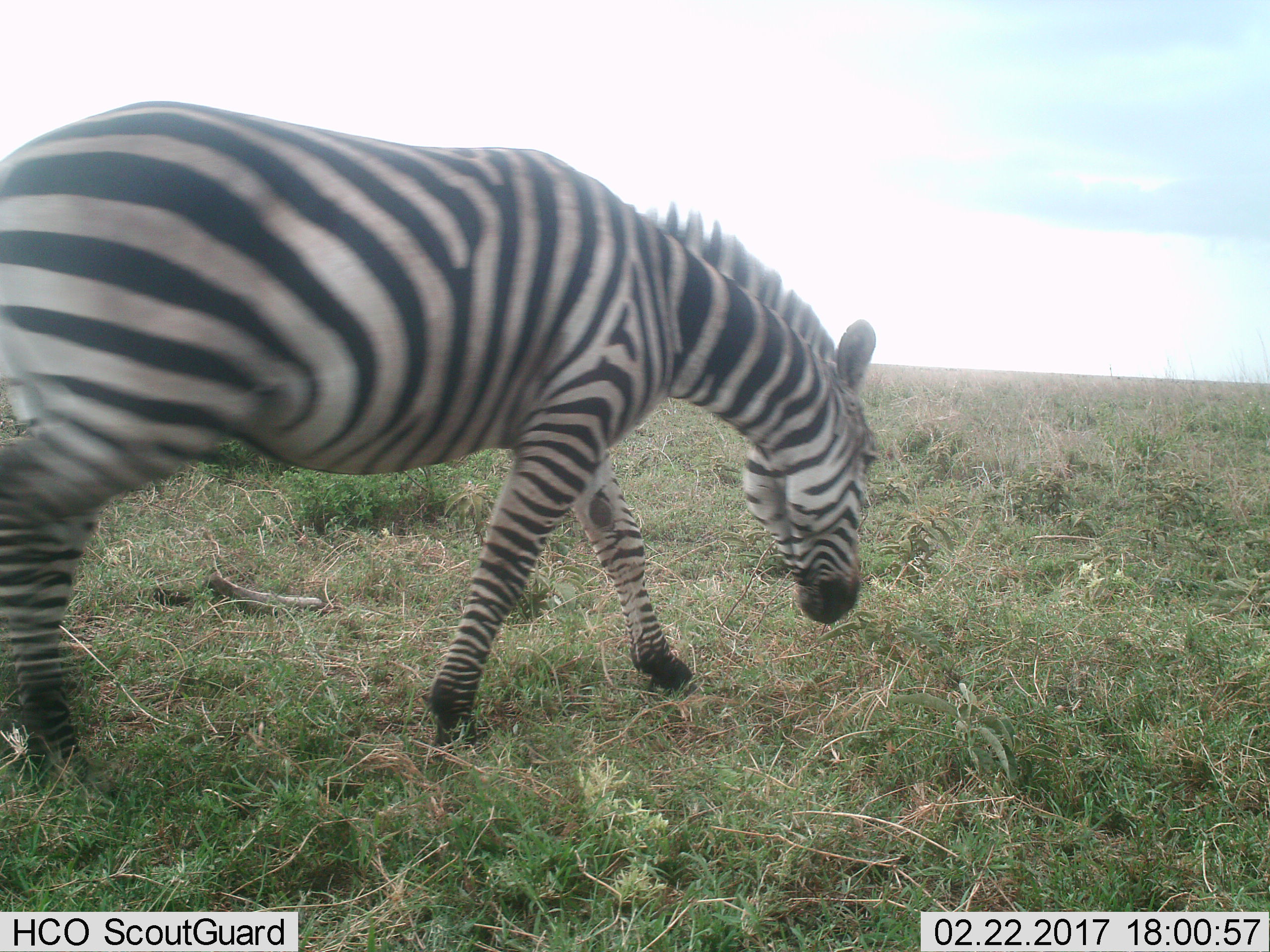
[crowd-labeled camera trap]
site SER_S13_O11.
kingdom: Animalia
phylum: Chordata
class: Mammalia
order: Perissodactyla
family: Equidae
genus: Equus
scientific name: Equus quagga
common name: plains zebra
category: zebraplains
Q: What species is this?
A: Zebraplains (plains zebra) (Equus quagga).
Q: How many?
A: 1.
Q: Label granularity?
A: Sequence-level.